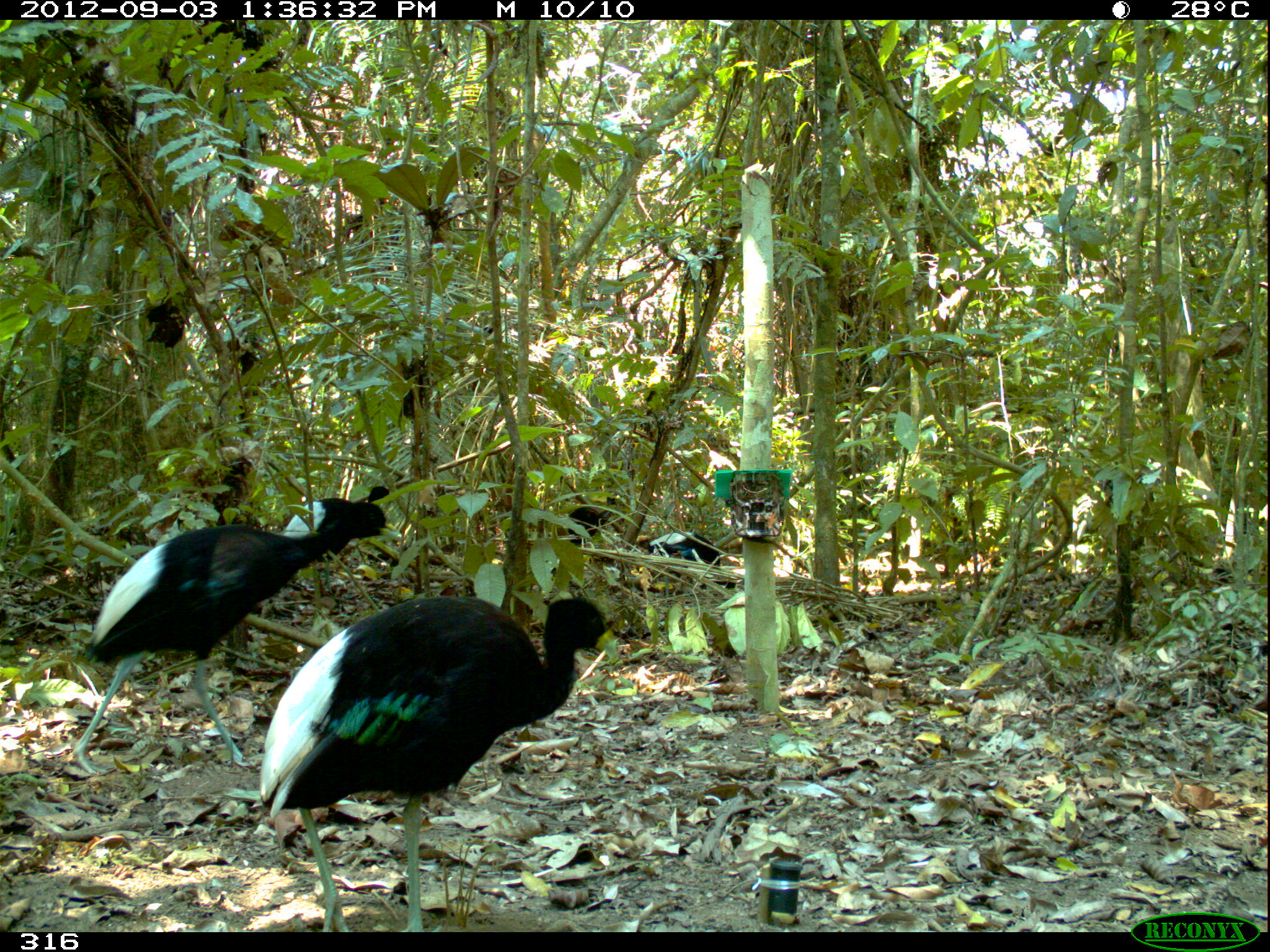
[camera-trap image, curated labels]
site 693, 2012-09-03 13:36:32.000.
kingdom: Animalia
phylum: Chordata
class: Aves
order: Gruiformes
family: Psophiidae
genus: Psophia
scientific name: Psophia leucoptera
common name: pale-winged trumpeter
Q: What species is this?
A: Psophia leucoptera (pale-winged trumpeter).